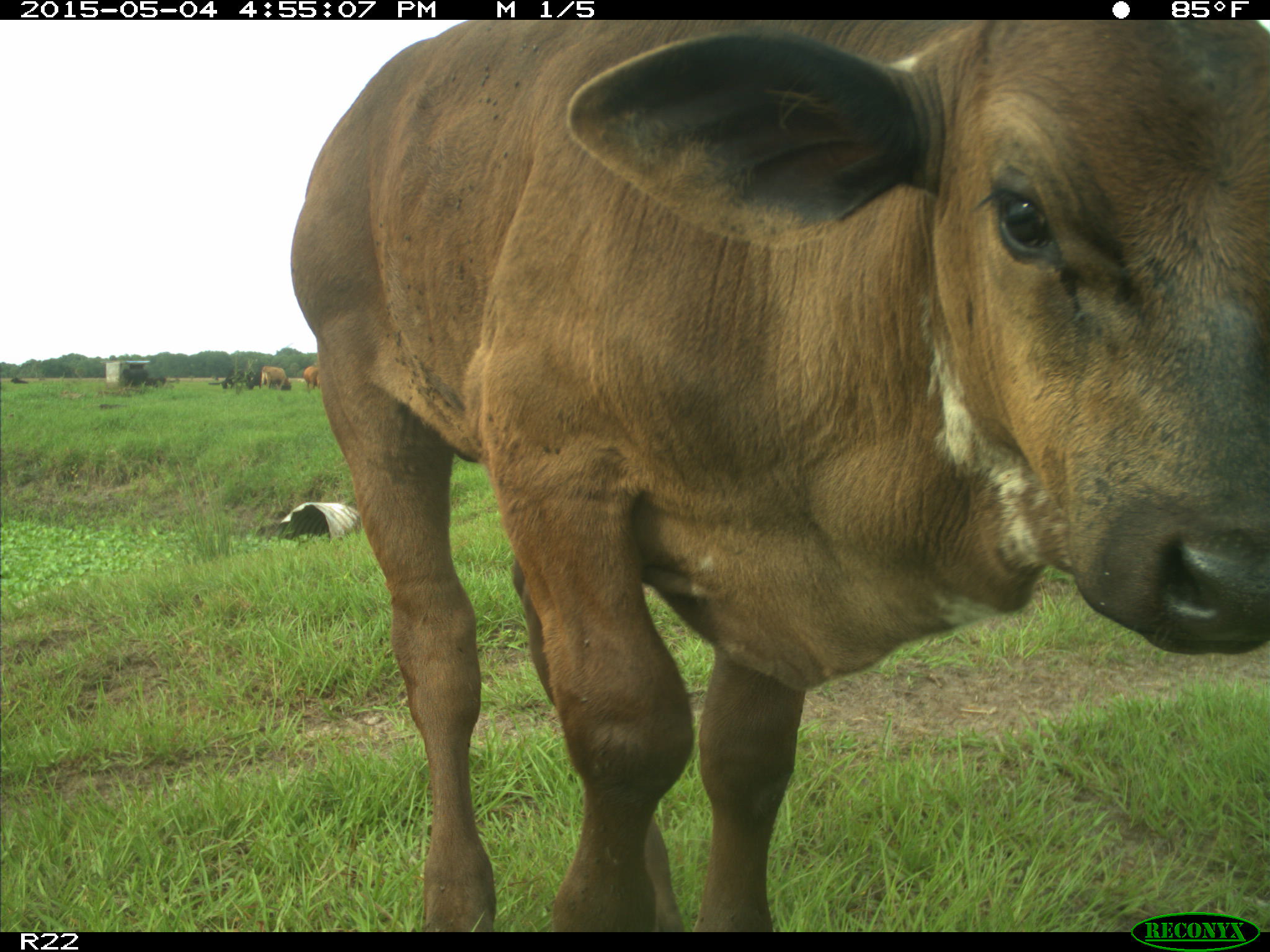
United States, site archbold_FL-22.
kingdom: Animalia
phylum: Chordata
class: Mammalia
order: Artiodactyla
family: Bovidae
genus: Bos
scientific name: Bos taurus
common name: domestic cow